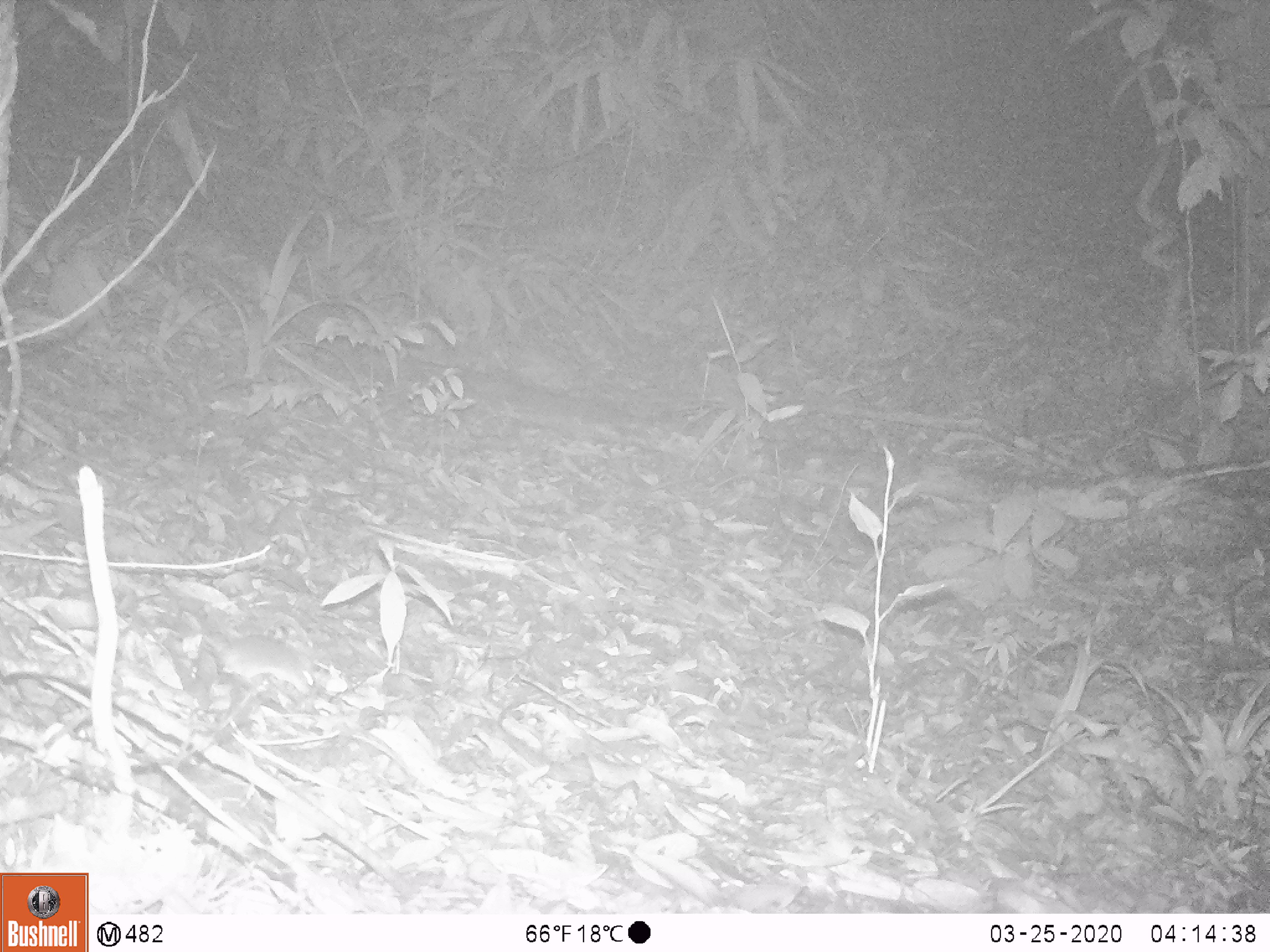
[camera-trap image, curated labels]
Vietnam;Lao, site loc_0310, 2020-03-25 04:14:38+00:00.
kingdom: Animalia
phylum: Chordata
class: Mammalia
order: Rodentia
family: Muridae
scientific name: Muridae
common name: old-world mice and rats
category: unidentified murid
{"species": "unidentified murid (old-world mice and rats) (Muridae)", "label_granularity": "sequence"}